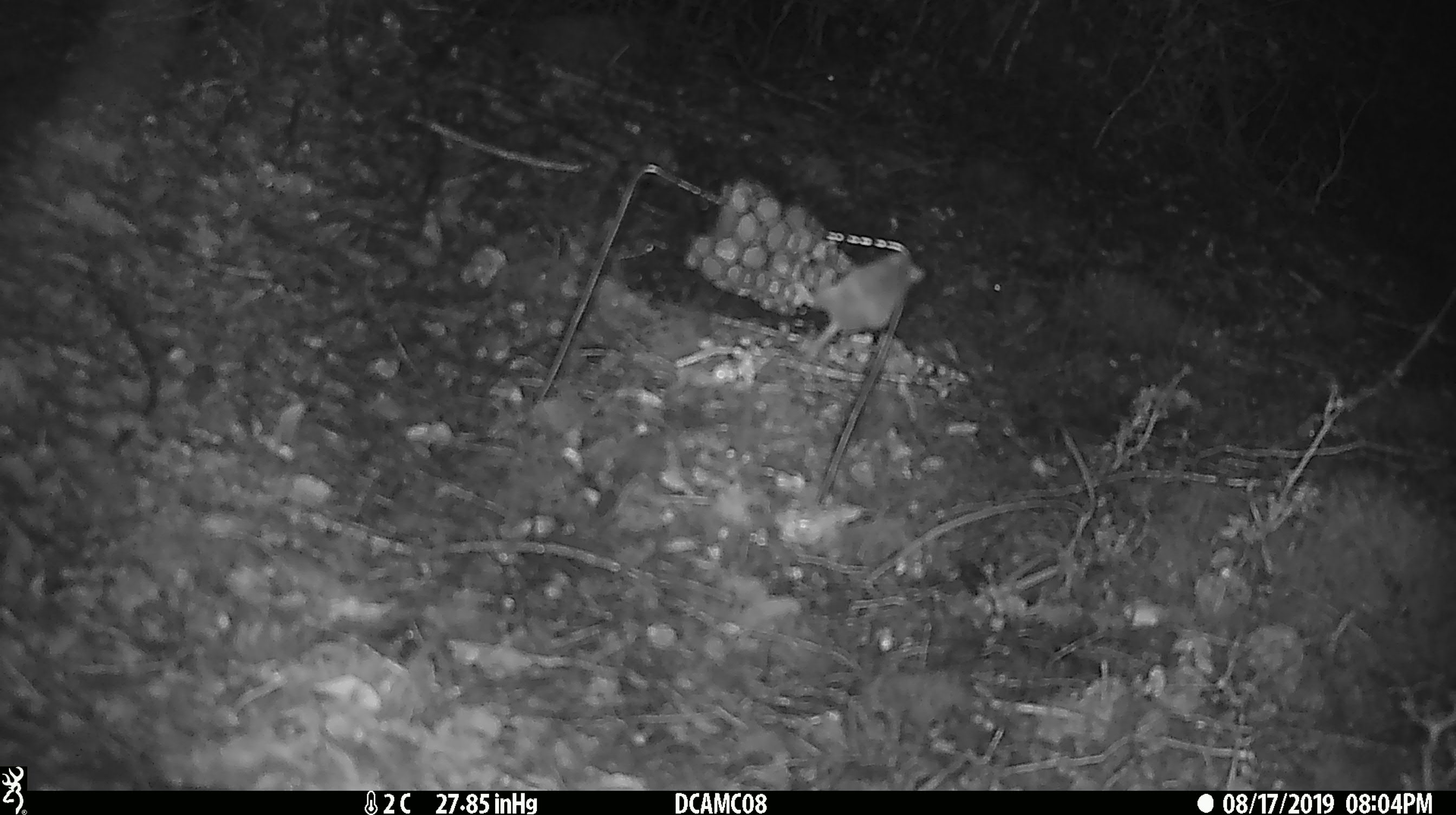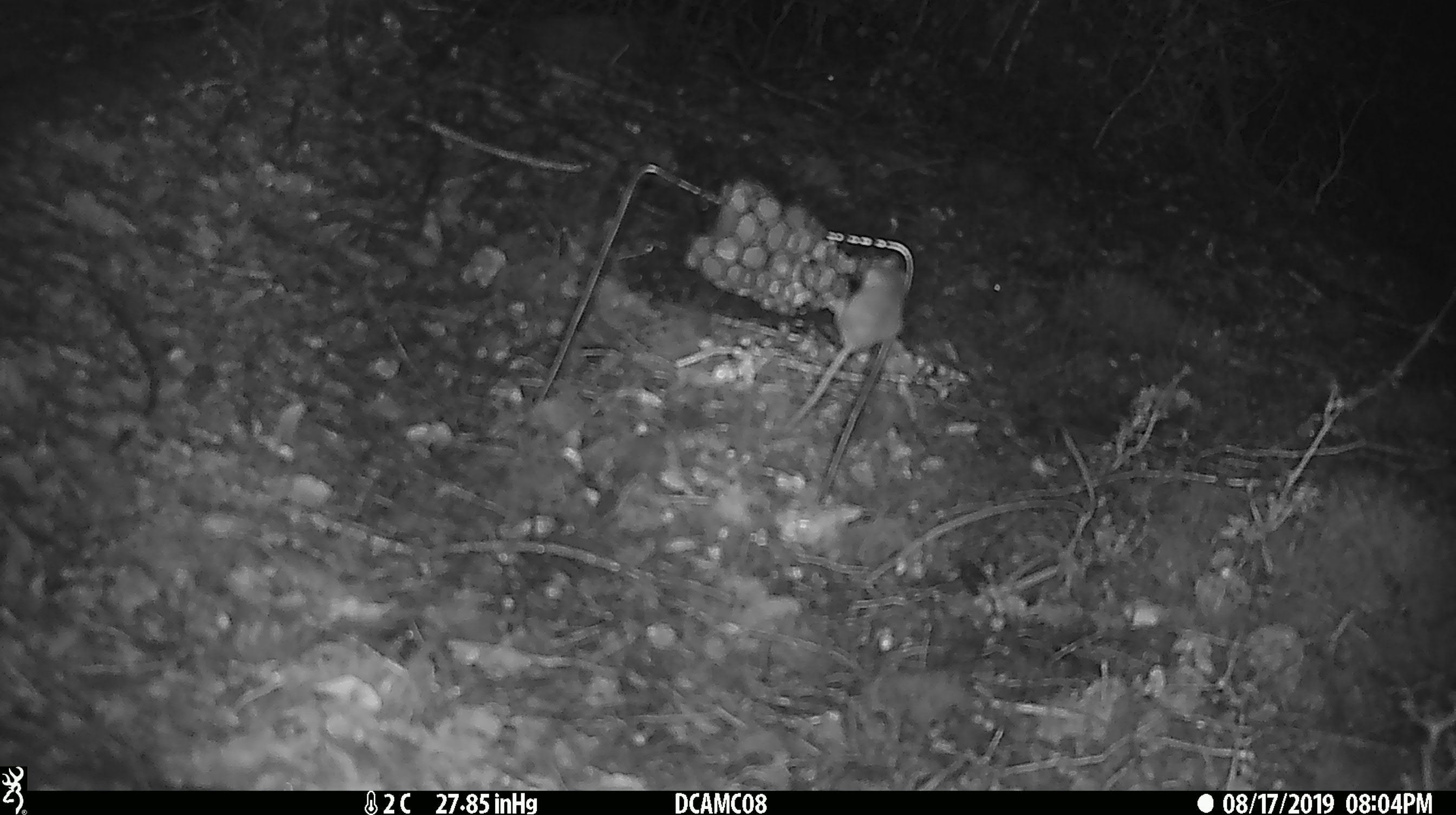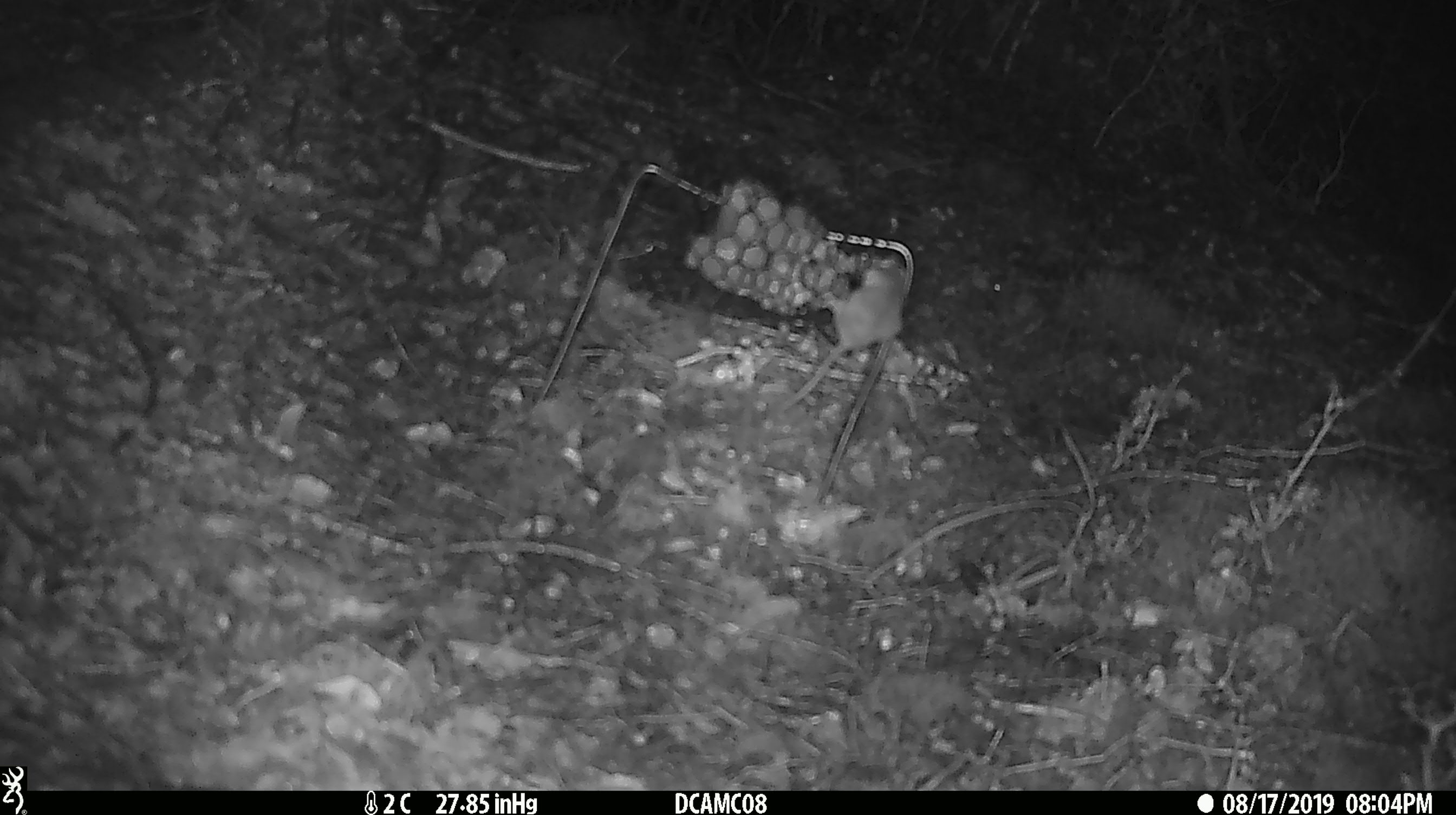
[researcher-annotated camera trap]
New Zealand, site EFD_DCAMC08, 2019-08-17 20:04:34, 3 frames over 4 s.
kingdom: Animalia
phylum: Chordata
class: Mammalia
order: Rodentia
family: Muridae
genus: Mus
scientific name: Mus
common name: mouse